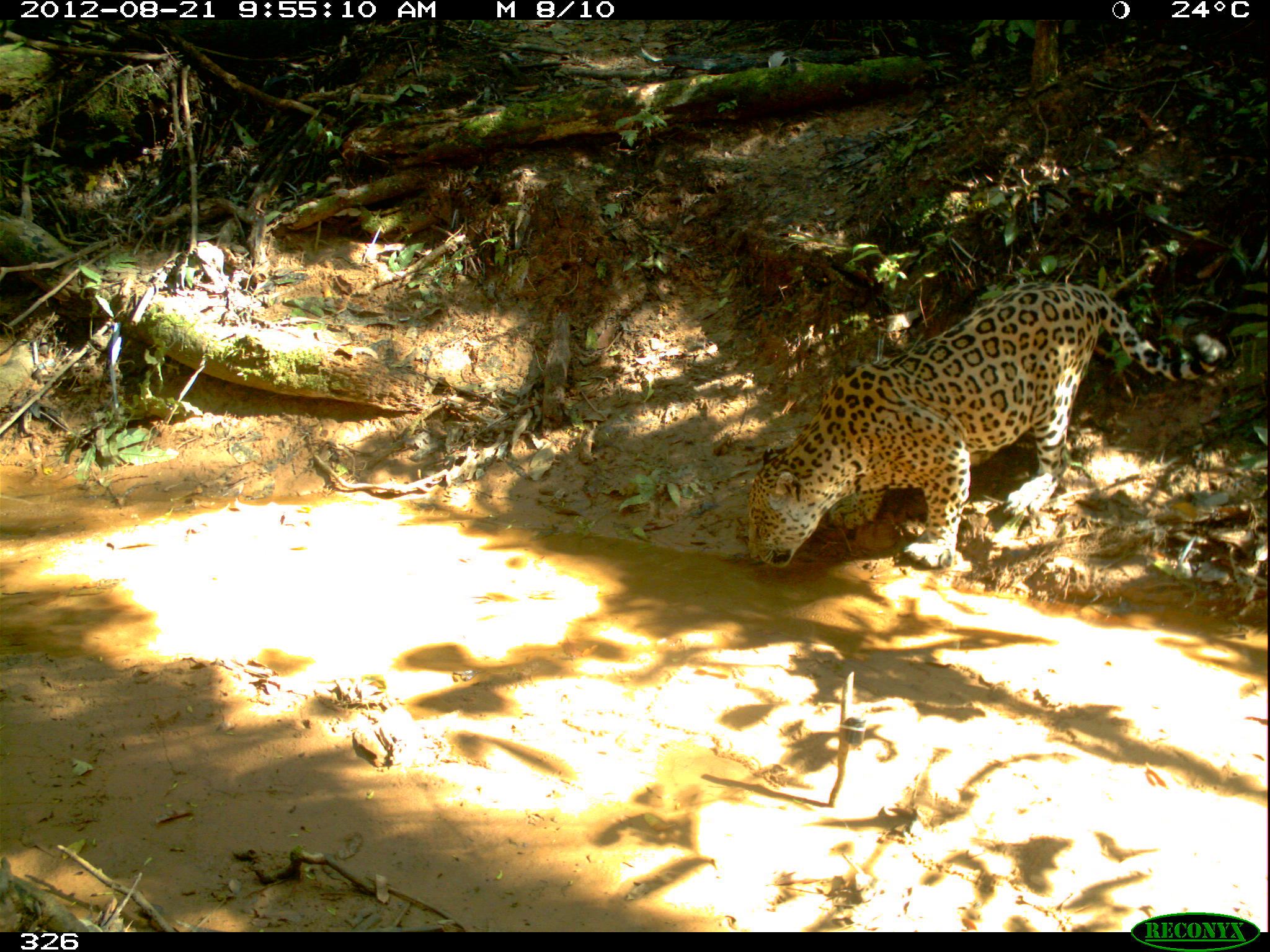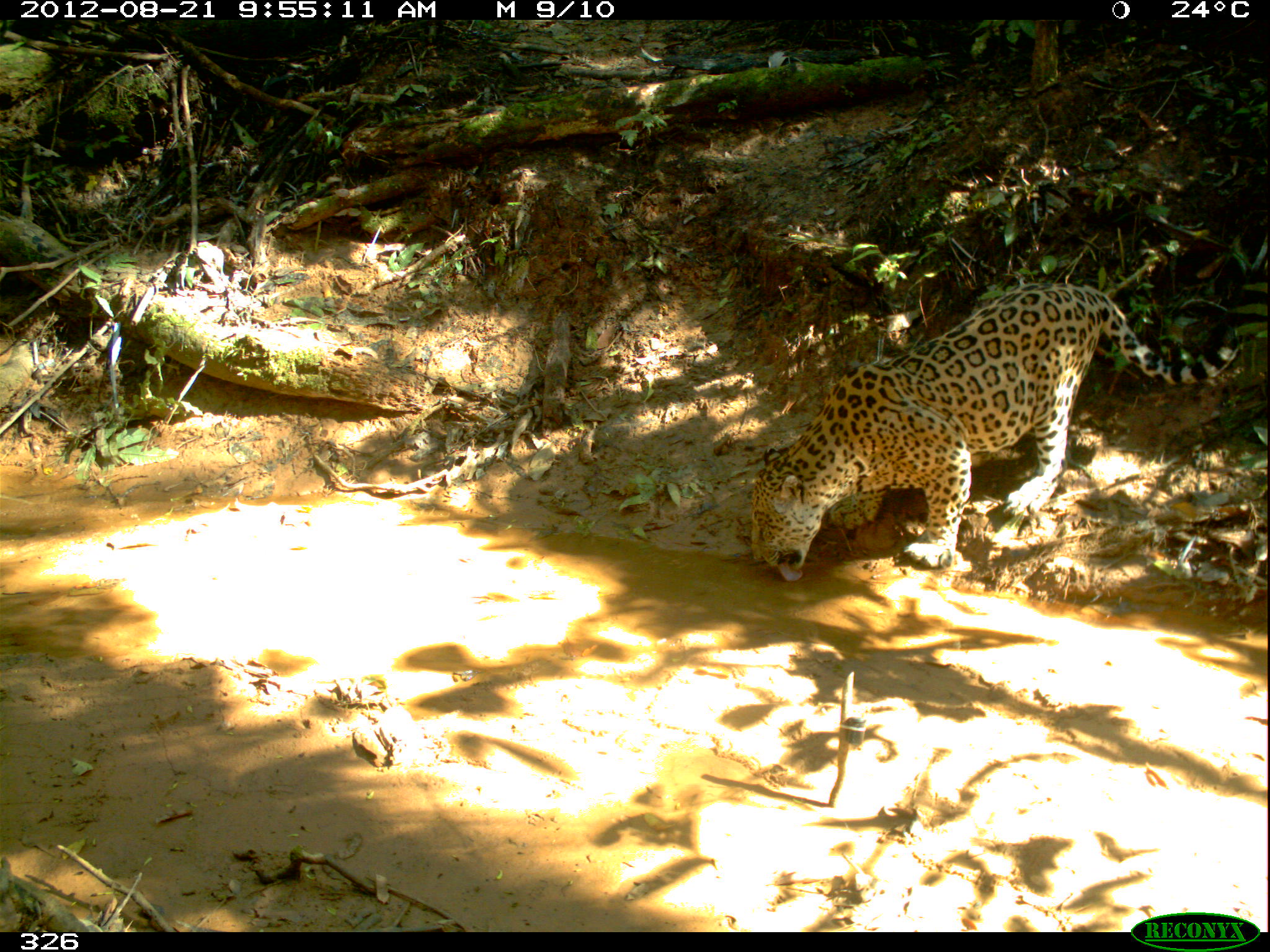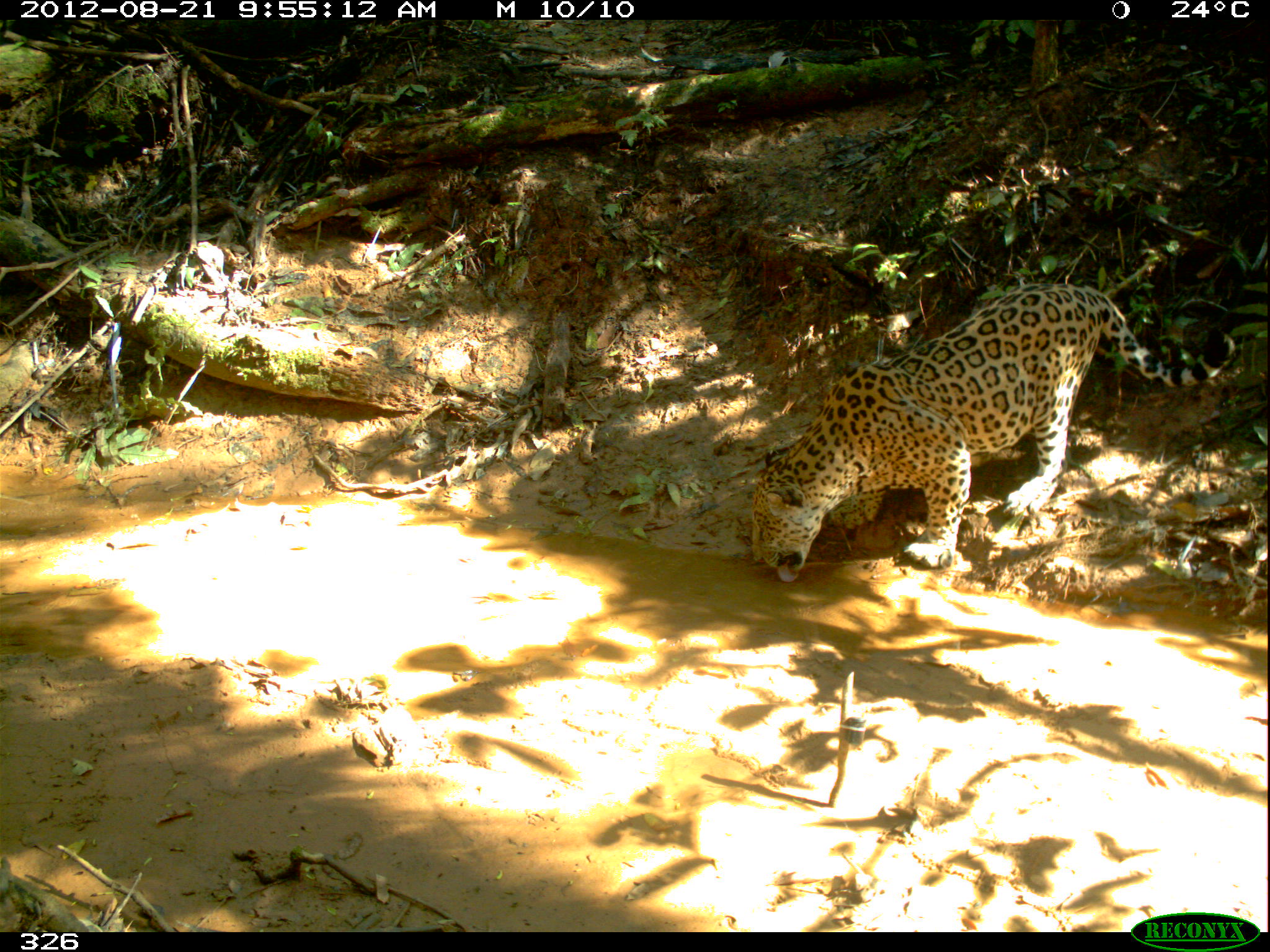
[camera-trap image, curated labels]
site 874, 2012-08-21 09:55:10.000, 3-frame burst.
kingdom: Animalia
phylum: Chordata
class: Mammalia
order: Carnivora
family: Felidae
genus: Panthera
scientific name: Panthera onca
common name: jaguar